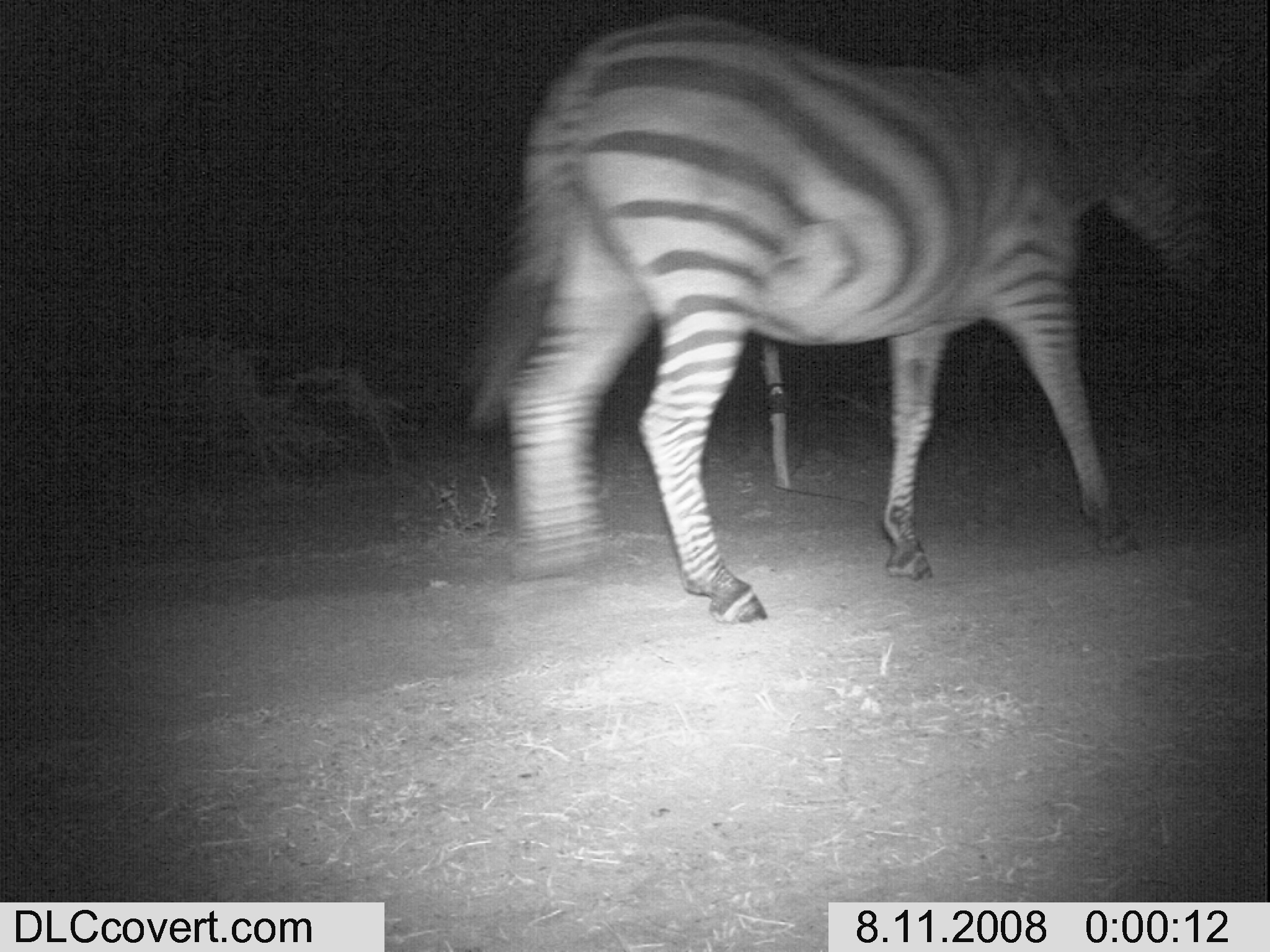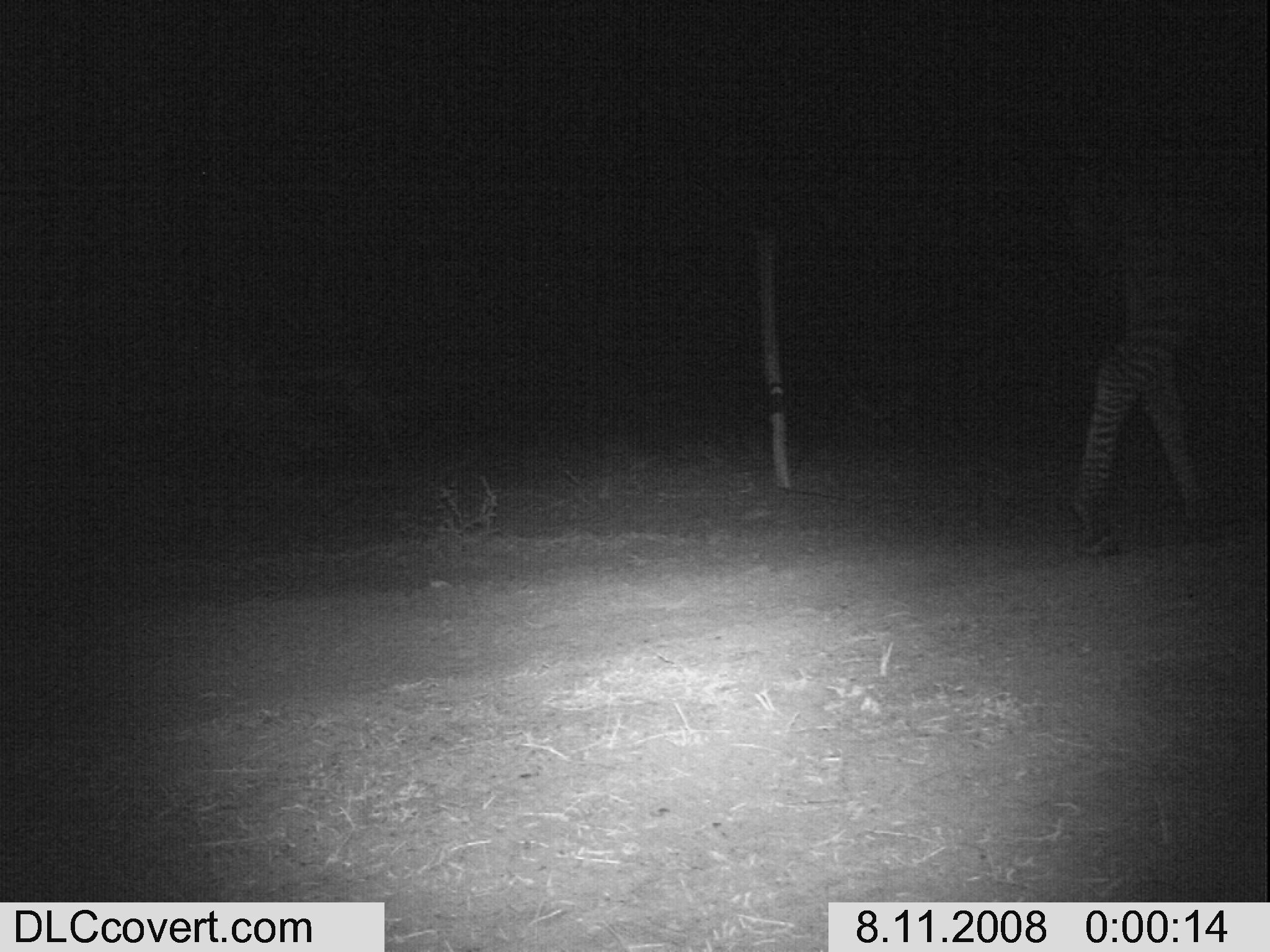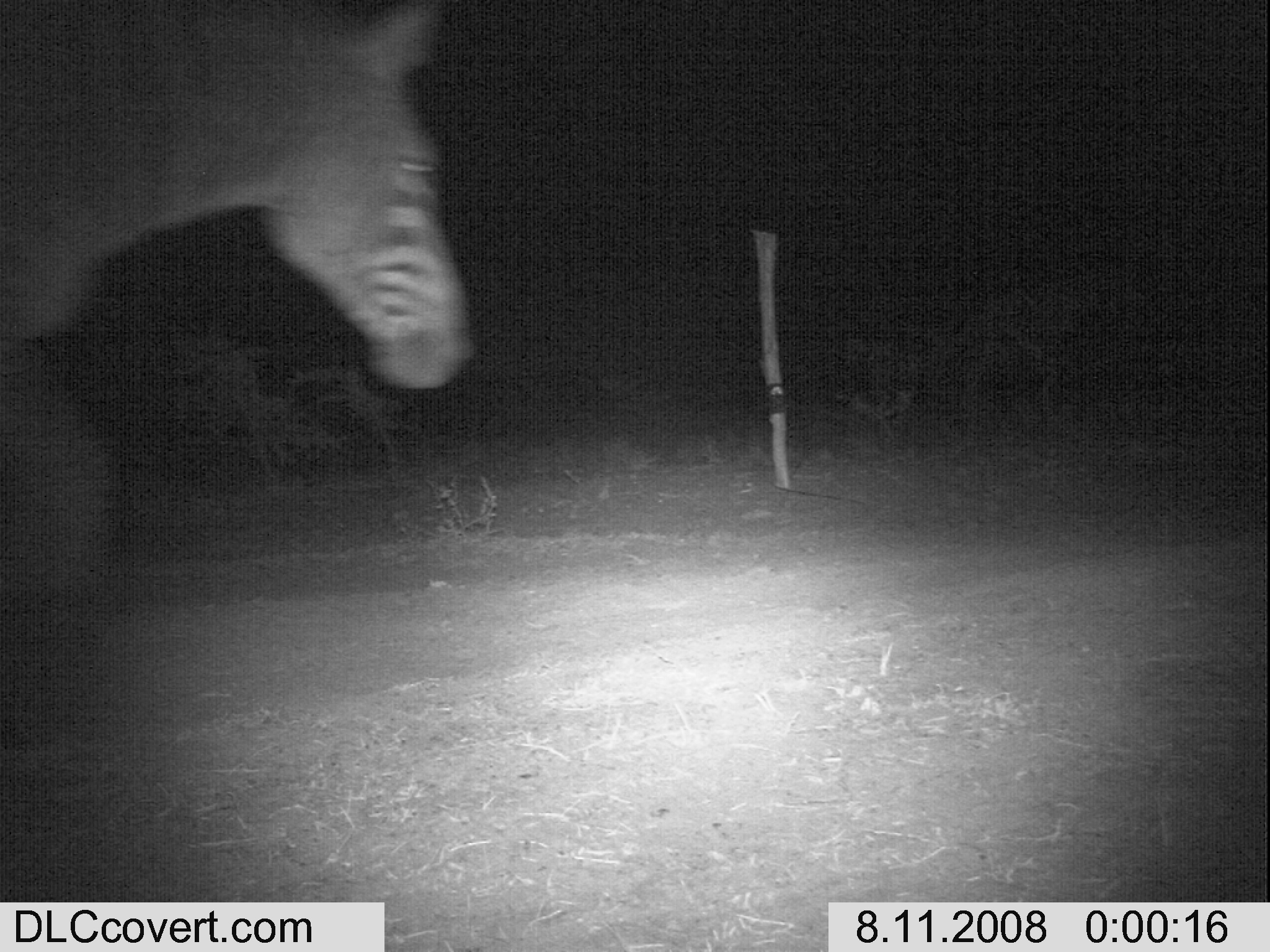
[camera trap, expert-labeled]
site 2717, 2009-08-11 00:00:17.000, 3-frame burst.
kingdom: Animalia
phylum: Chordata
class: Mammalia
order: Perissodactyla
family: Equidae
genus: Equus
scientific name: Equus quagga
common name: plains zebra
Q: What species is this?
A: Equus quagga (plains zebra).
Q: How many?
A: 1.